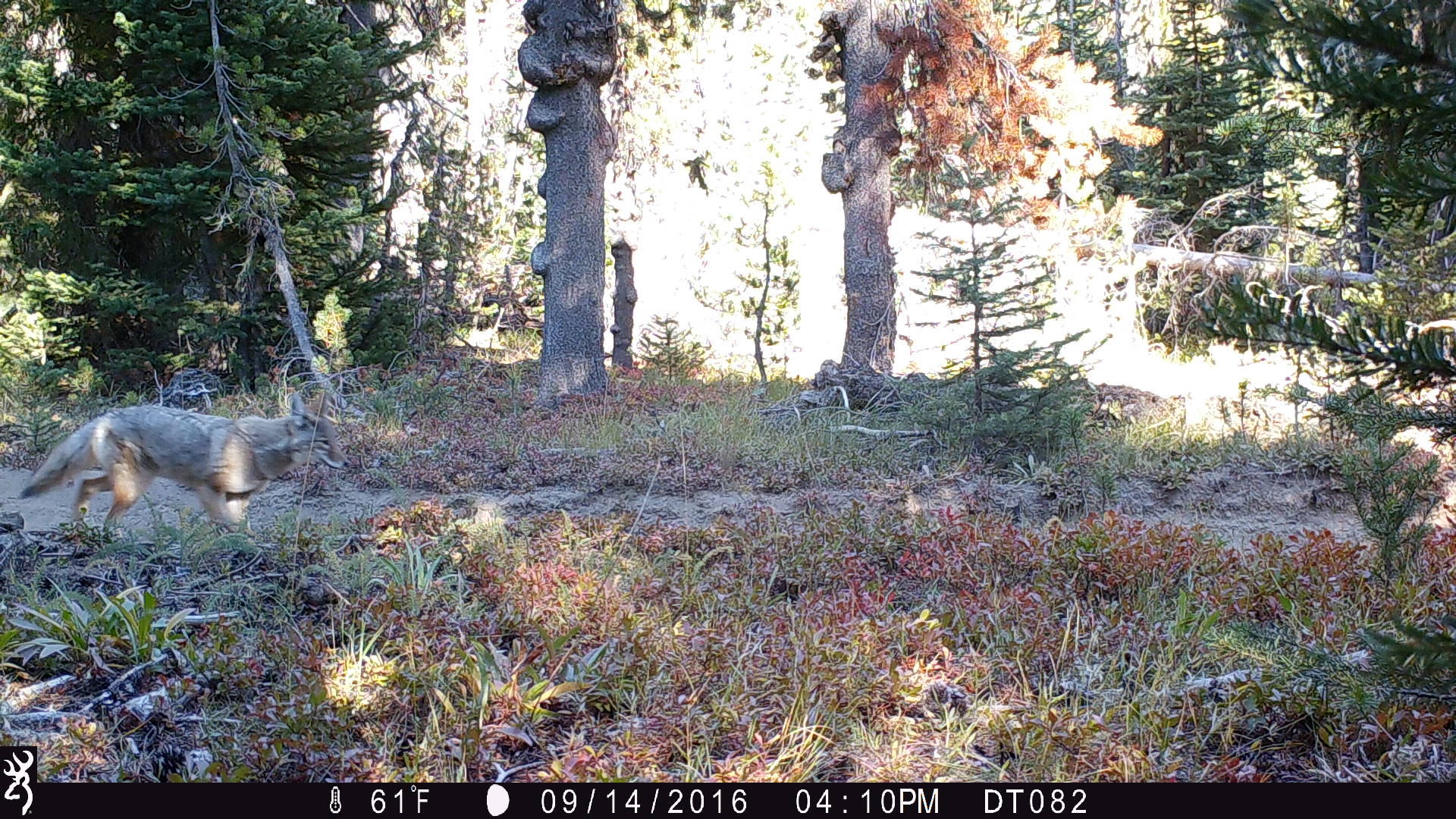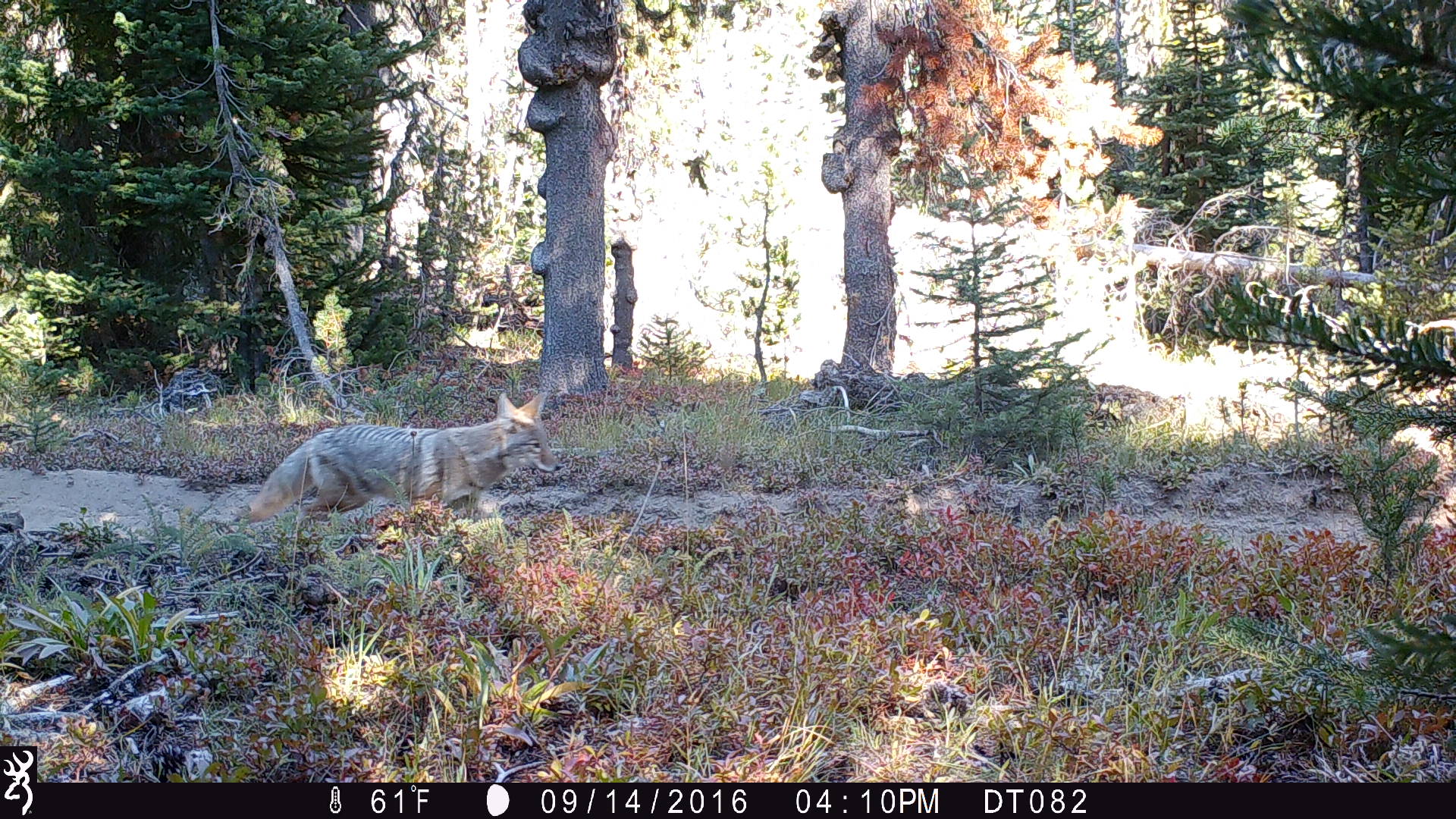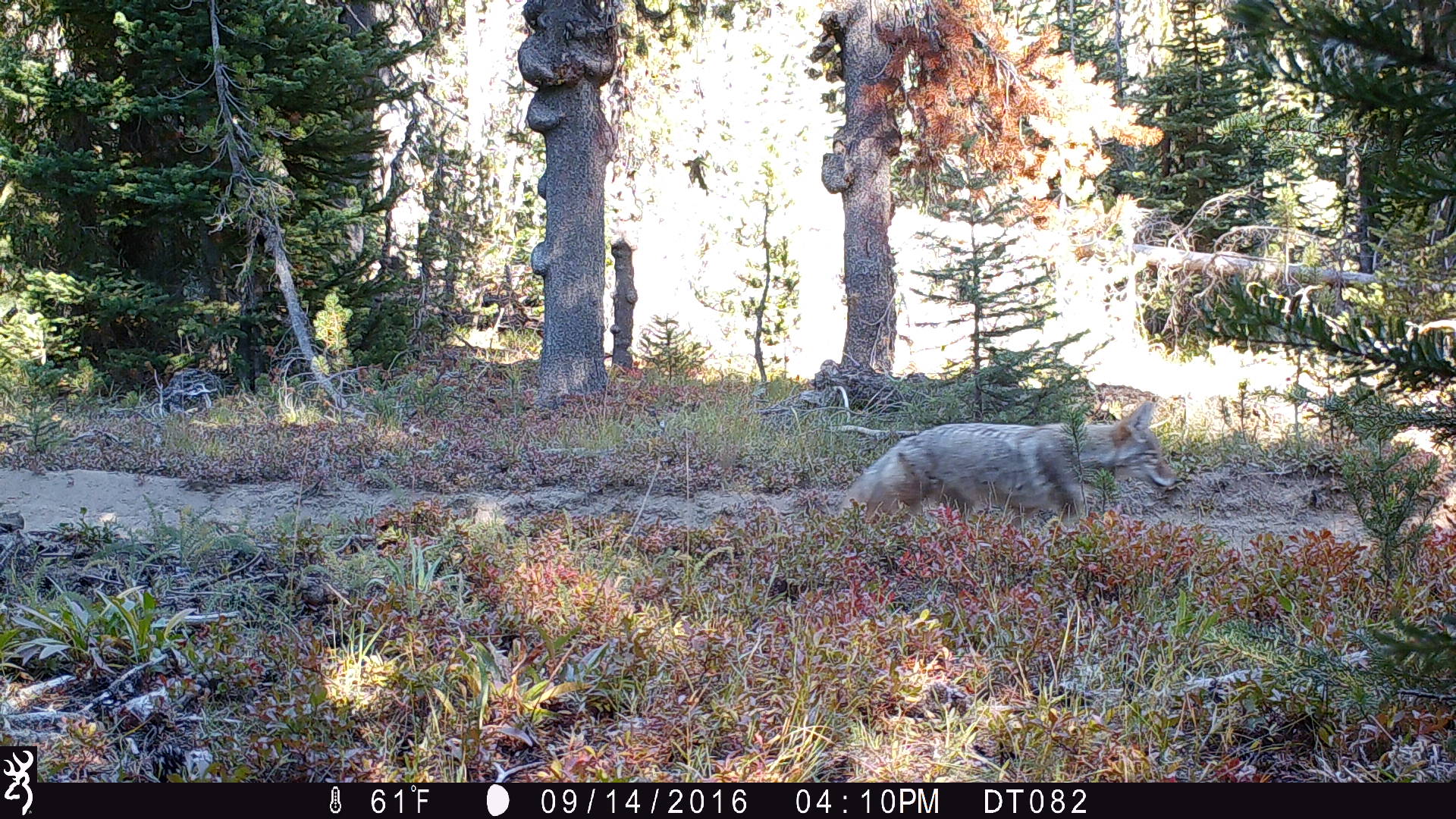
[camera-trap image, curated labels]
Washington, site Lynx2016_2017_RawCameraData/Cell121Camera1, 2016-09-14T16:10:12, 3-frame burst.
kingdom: Animalia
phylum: Chordata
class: Mammalia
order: Carnivora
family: Canidae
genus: Canis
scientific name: Canis latrans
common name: coyote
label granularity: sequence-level